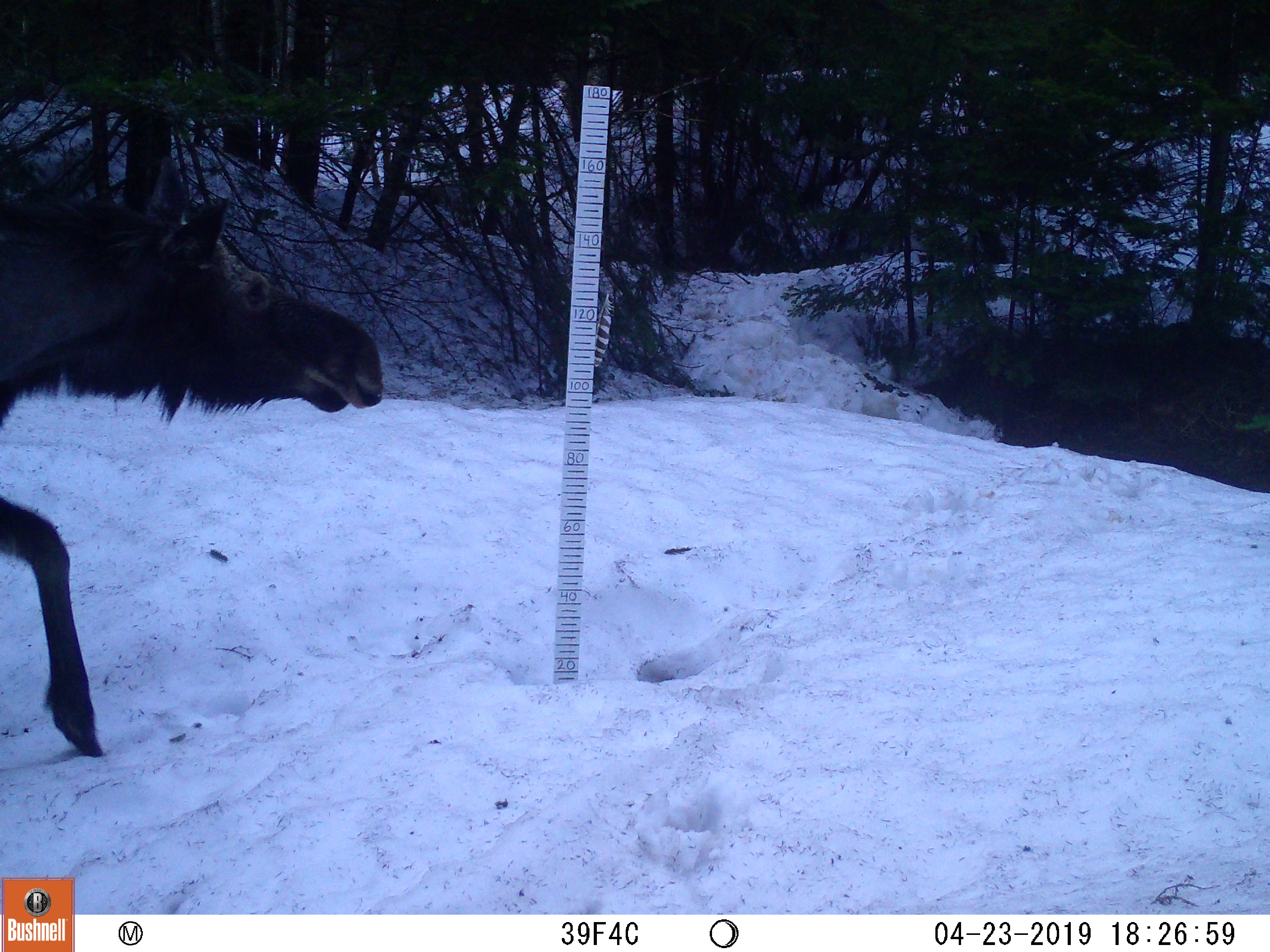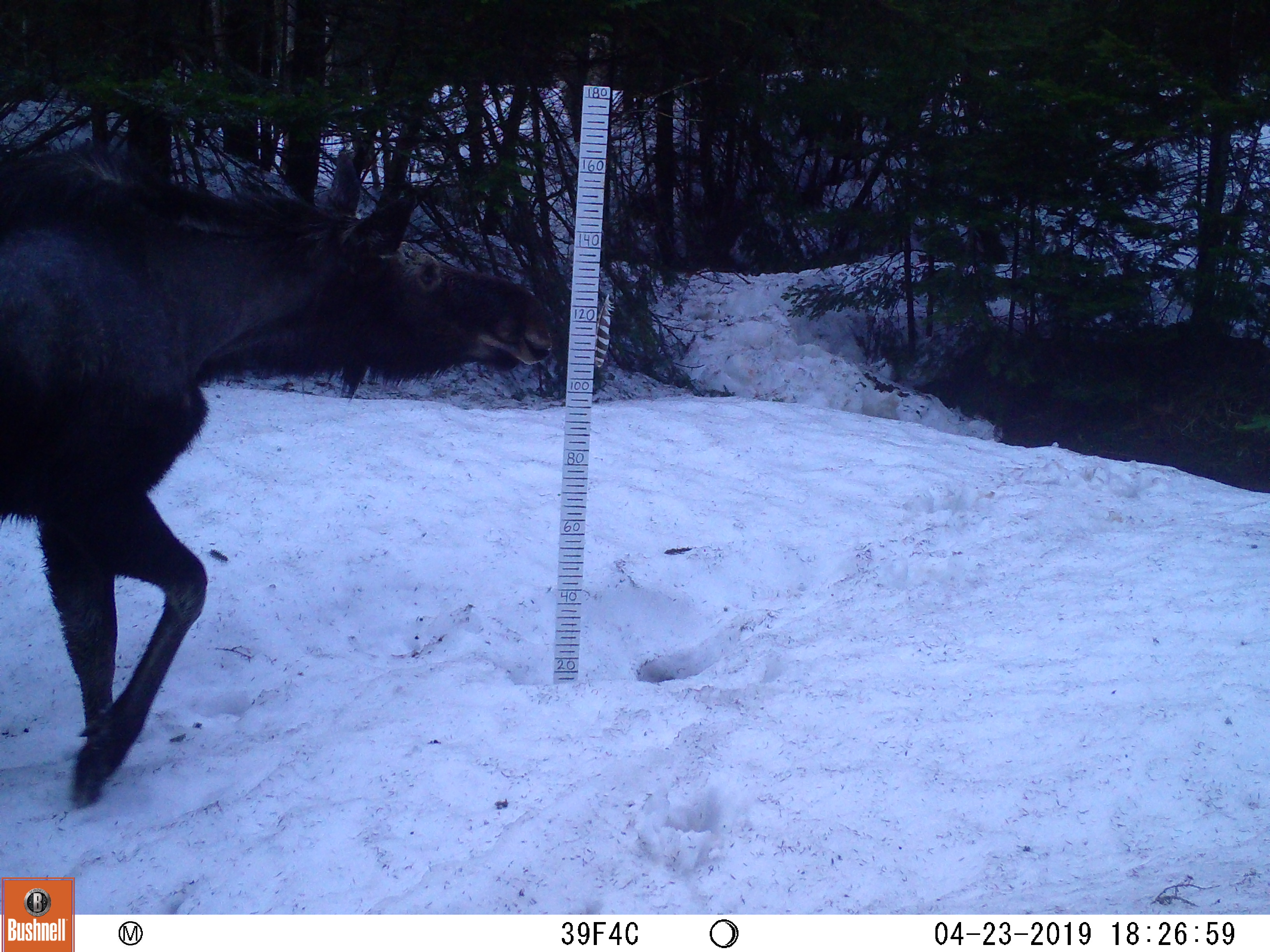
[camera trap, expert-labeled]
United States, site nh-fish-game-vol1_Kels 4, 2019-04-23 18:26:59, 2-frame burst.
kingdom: Animalia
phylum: Chordata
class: Mammalia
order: Artiodactyla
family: Cervidae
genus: Alces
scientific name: Alces alces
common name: moose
Moose (Alces alces).